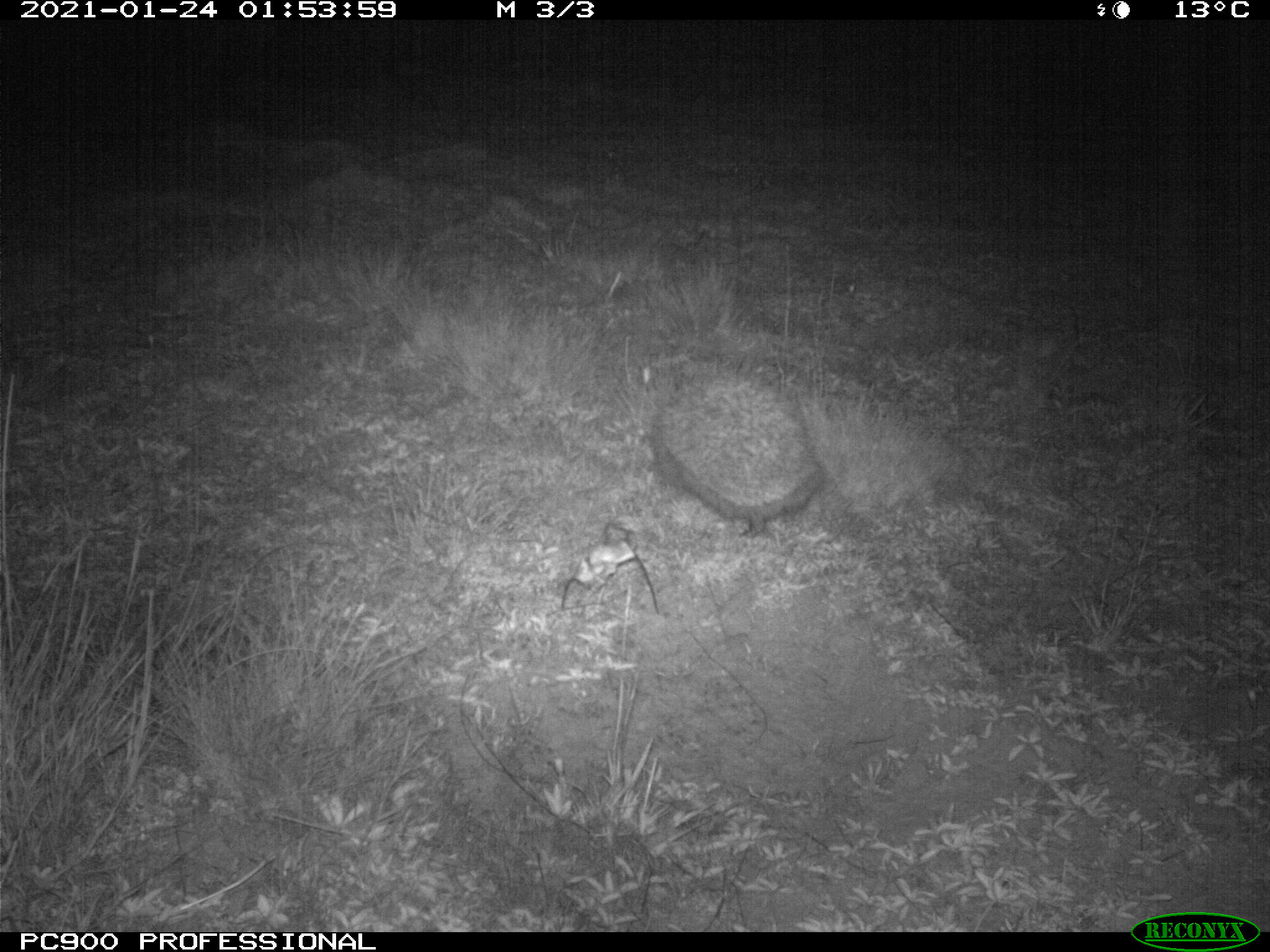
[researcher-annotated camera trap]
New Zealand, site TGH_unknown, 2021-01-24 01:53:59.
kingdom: Animalia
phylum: Chordata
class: Mammalia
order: Eulipotyphla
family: Erinaceidae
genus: Erinaceus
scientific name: Erinaceus europaeus europaeus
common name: european hedgehog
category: hedgehog